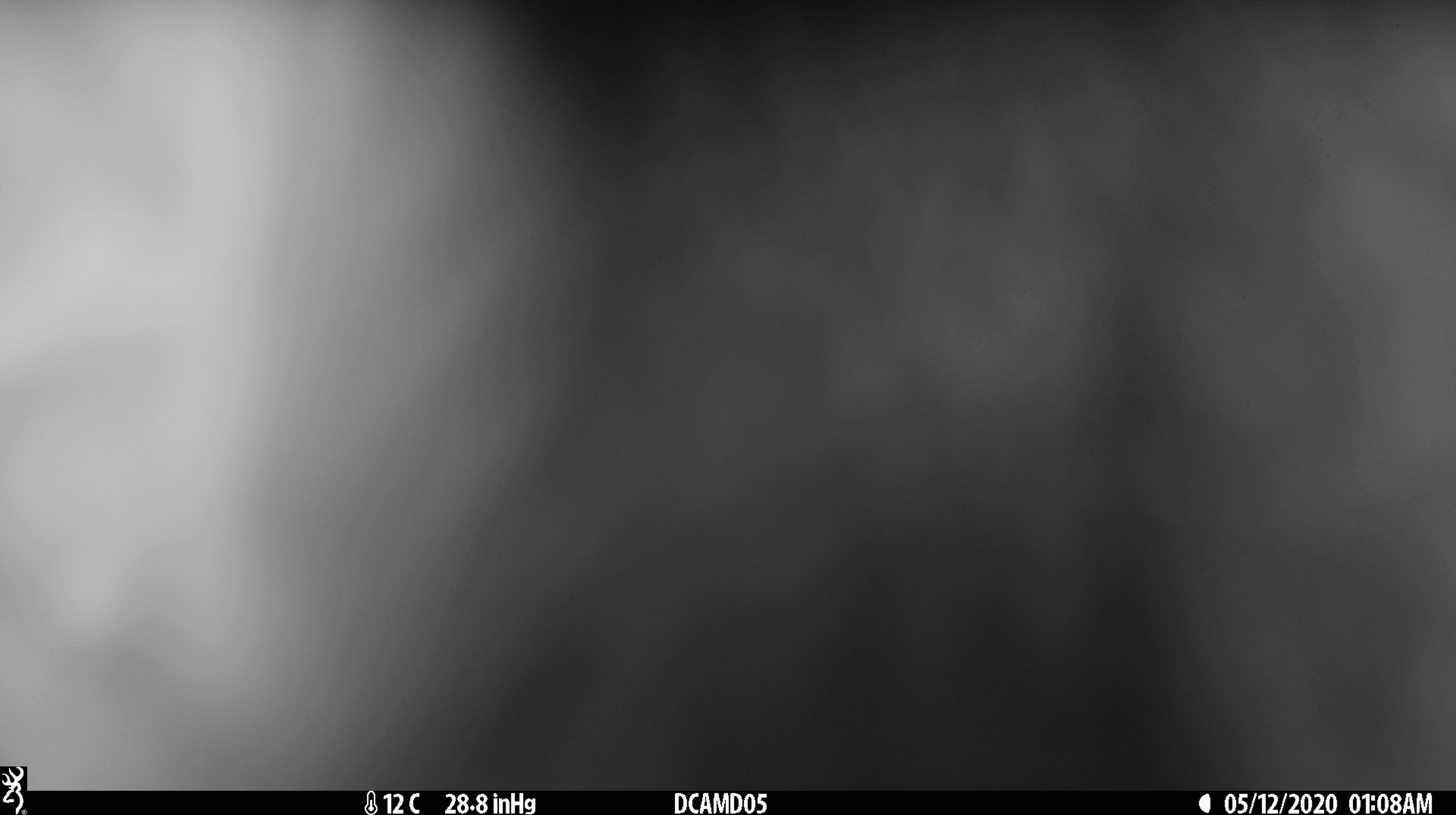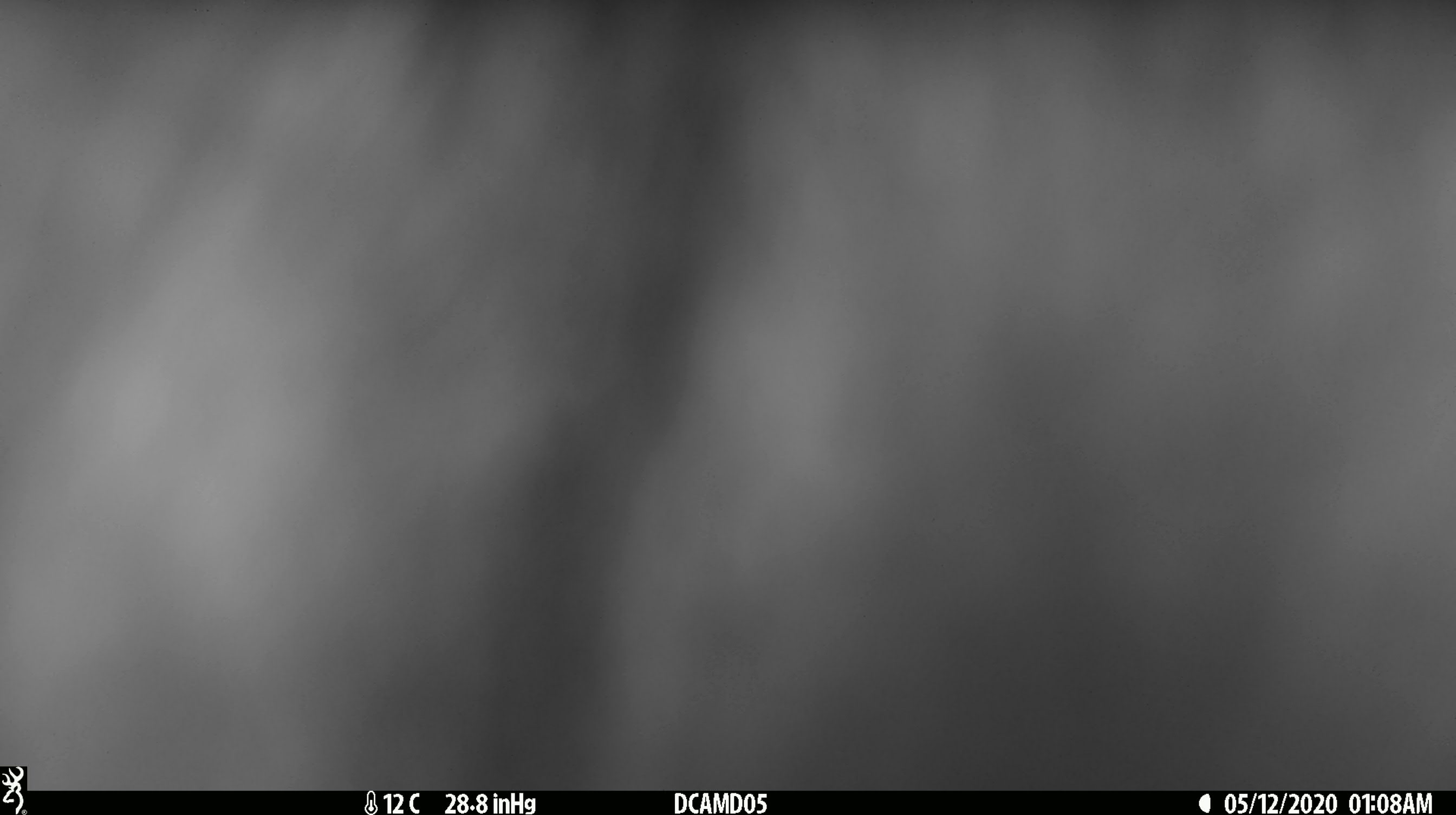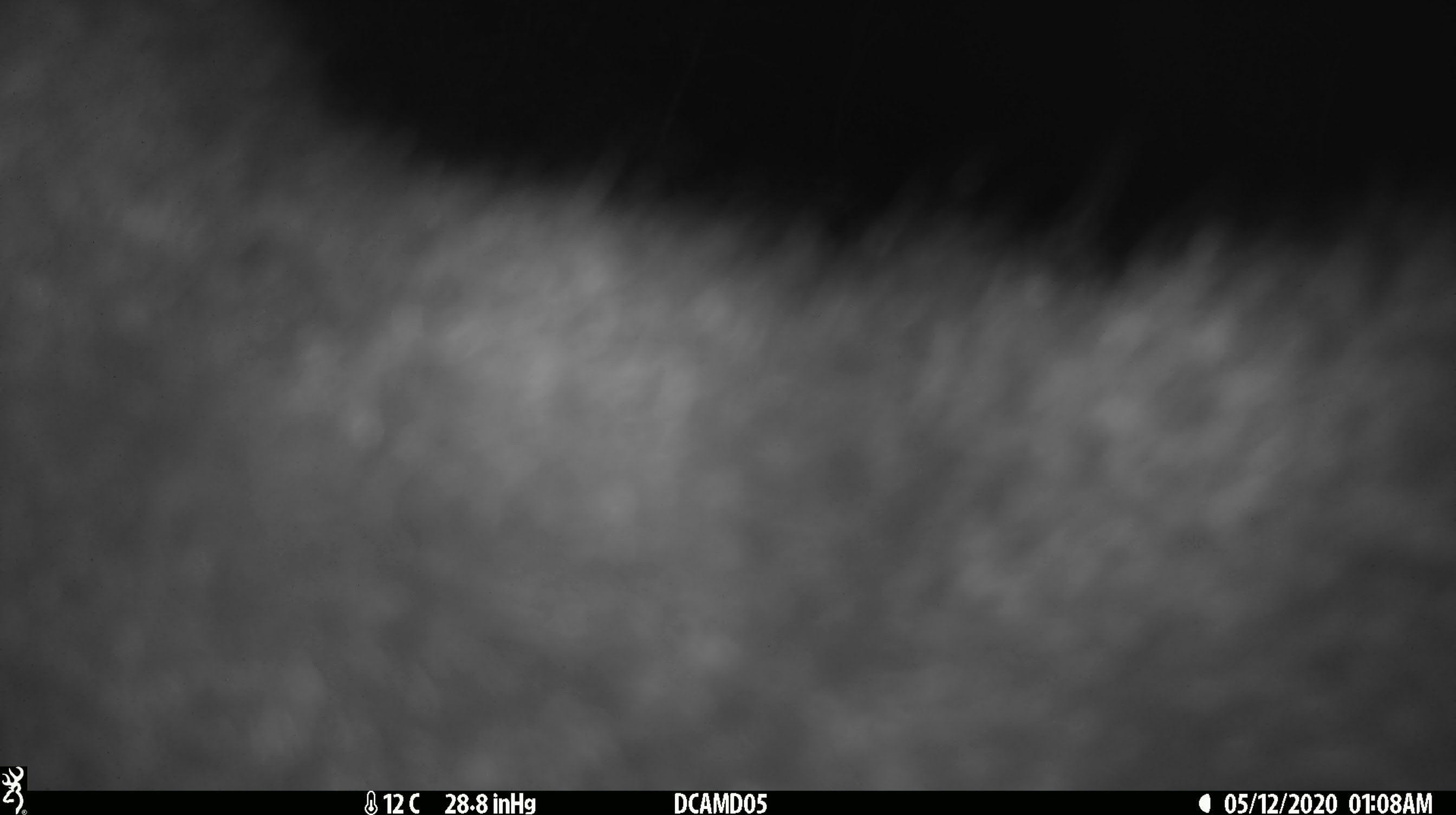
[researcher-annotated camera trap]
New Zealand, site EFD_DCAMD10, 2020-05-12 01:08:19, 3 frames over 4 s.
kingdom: Animalia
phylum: Chordata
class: Mammalia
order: Diprotodontia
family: Phalangeridae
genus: Trichosurus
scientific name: Trichosurus vulpecula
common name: common brushtail possum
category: possum